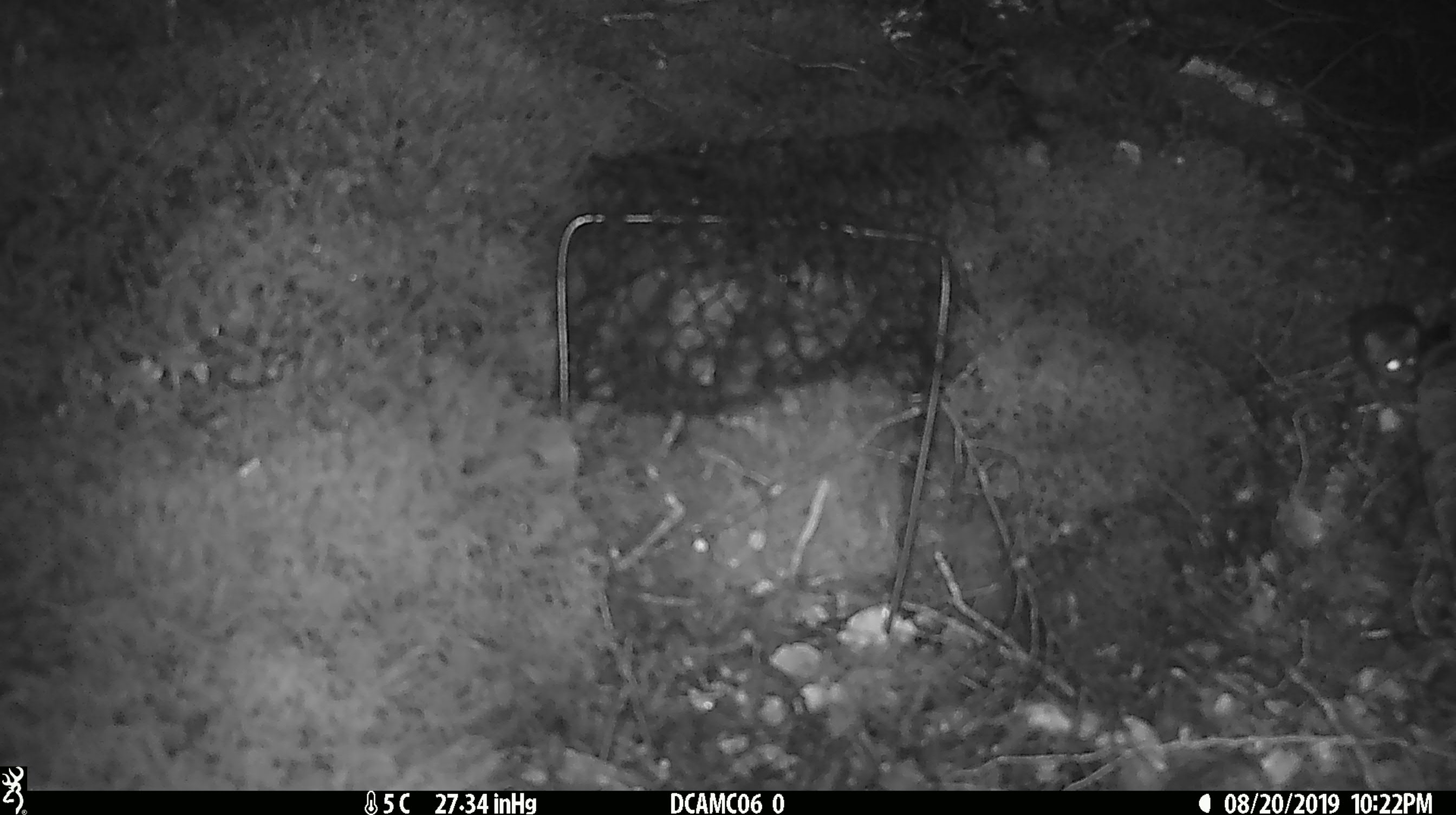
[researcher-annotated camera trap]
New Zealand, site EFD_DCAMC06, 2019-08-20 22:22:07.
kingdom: Animalia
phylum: Chordata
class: Mammalia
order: Rodentia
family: Muridae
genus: Mus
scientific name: Mus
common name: mouse